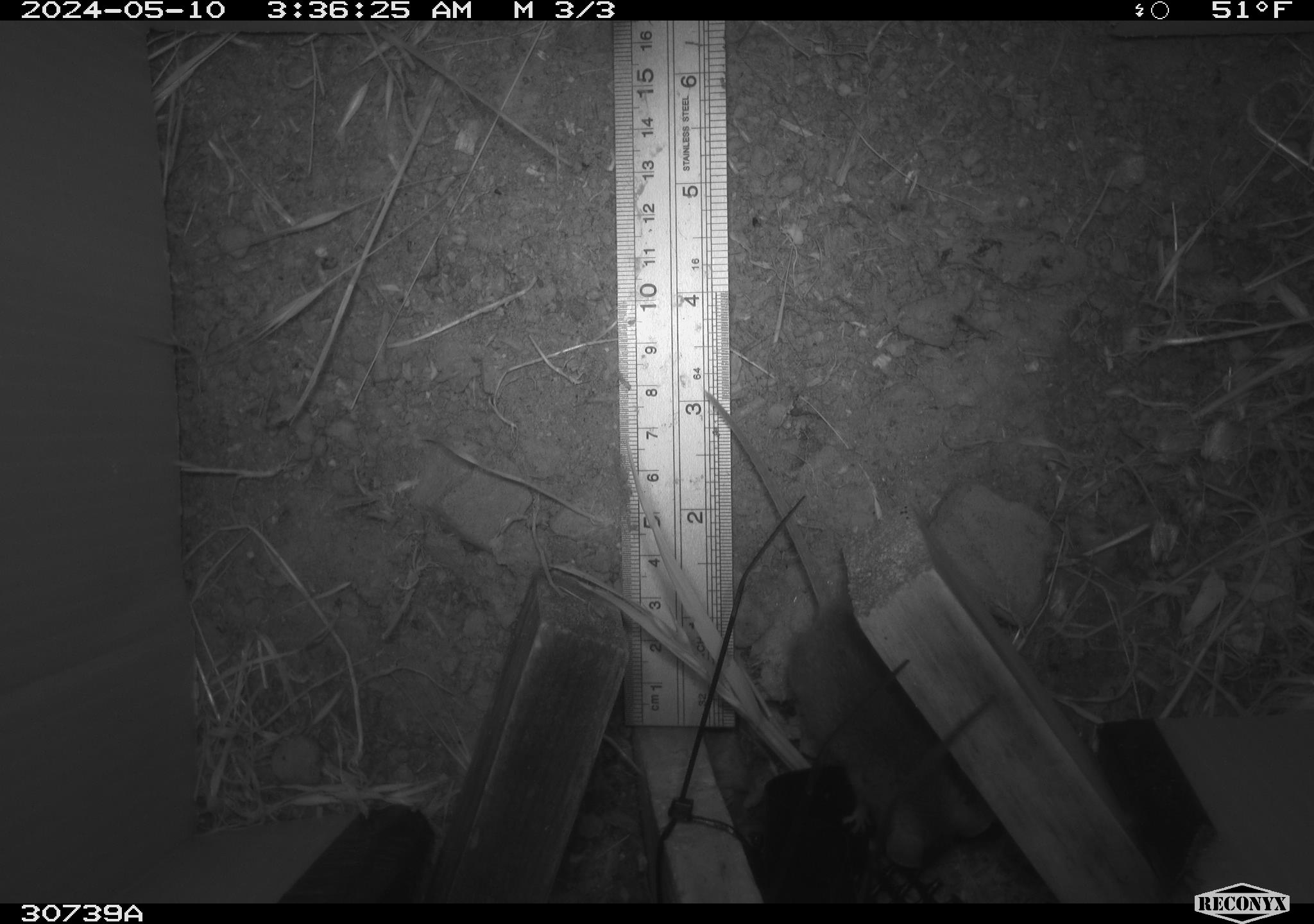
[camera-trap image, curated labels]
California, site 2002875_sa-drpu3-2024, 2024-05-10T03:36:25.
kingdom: Animalia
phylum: Chordata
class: Mammalia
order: Rodentia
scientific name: Rodentia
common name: rodent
Rodent (Rodentia).